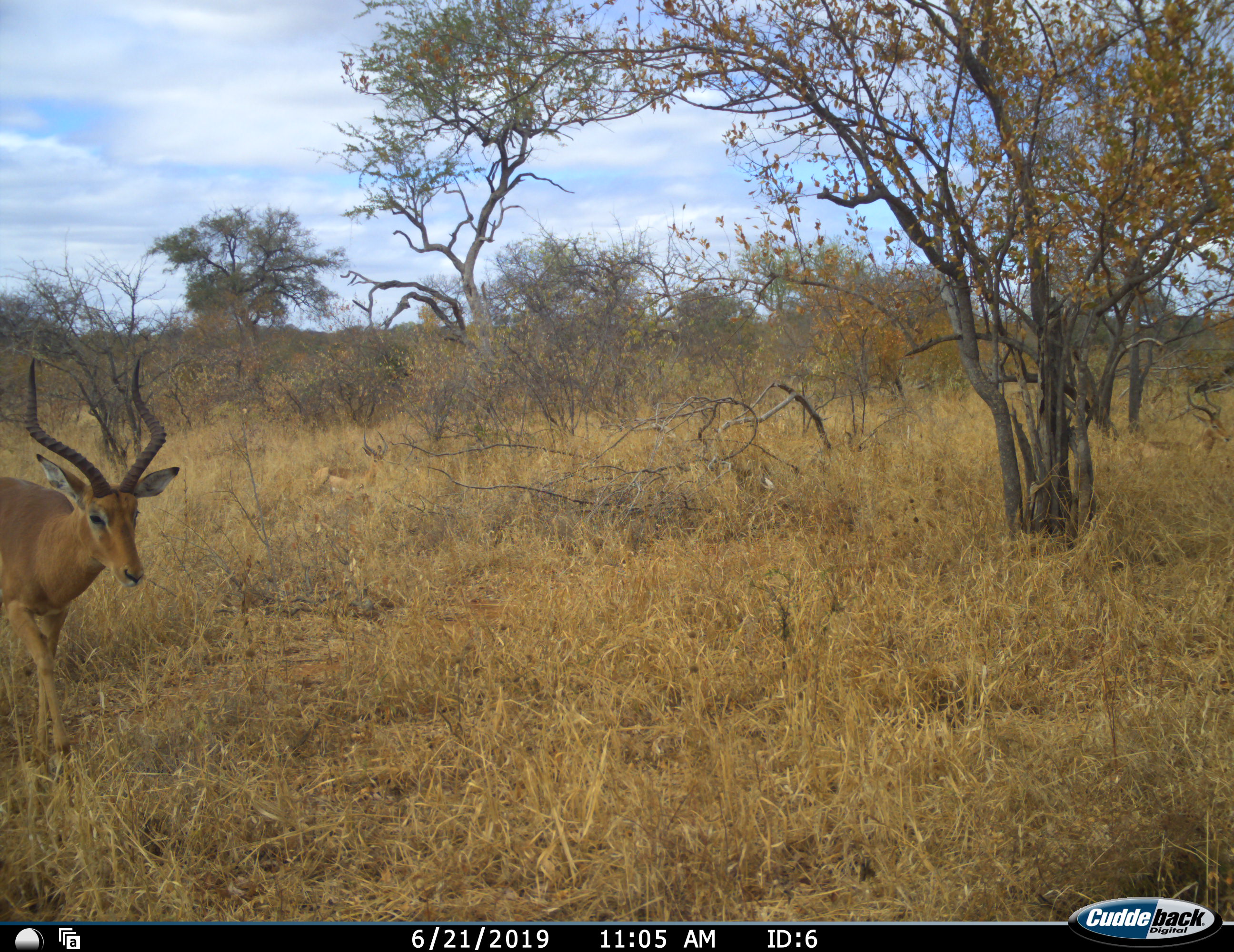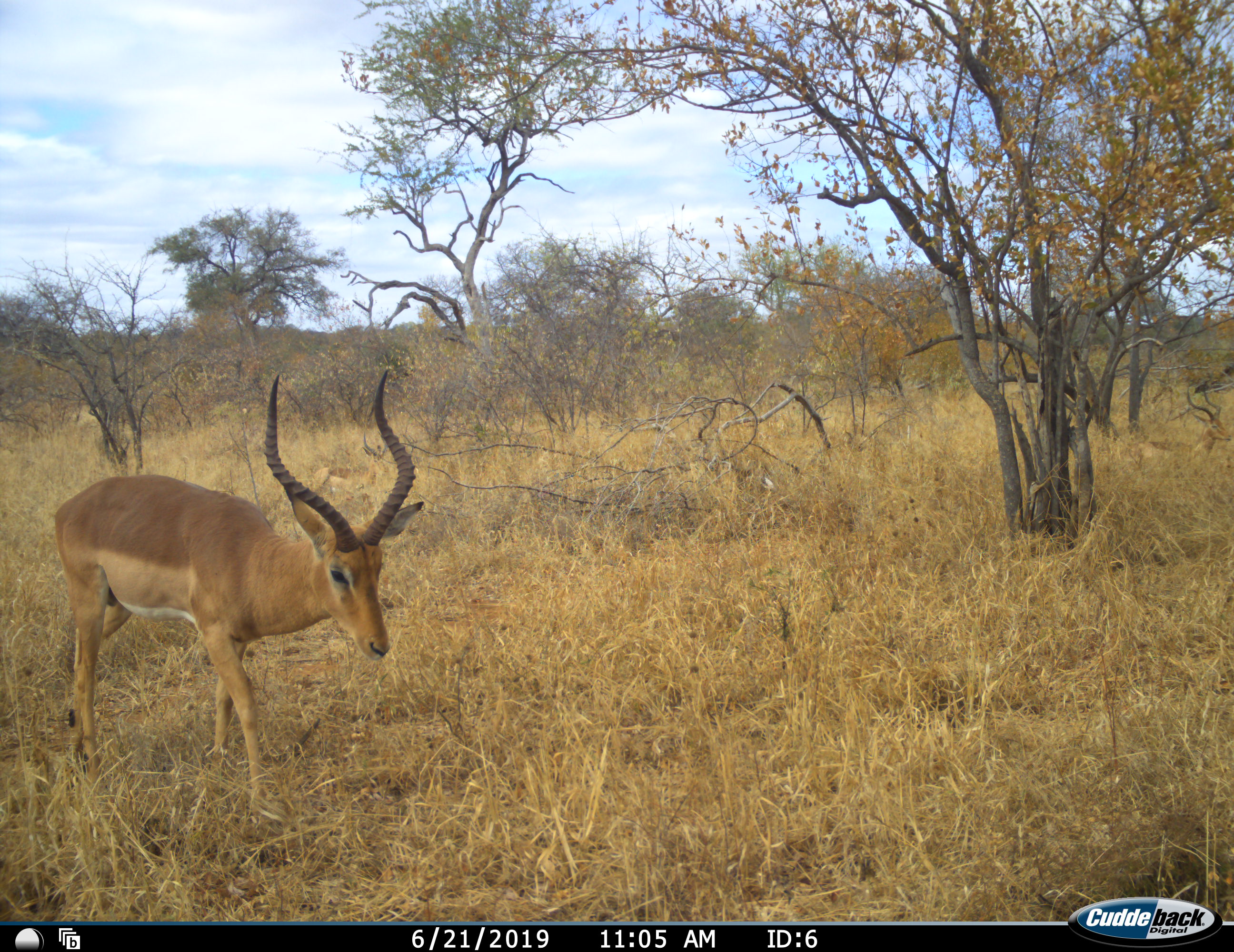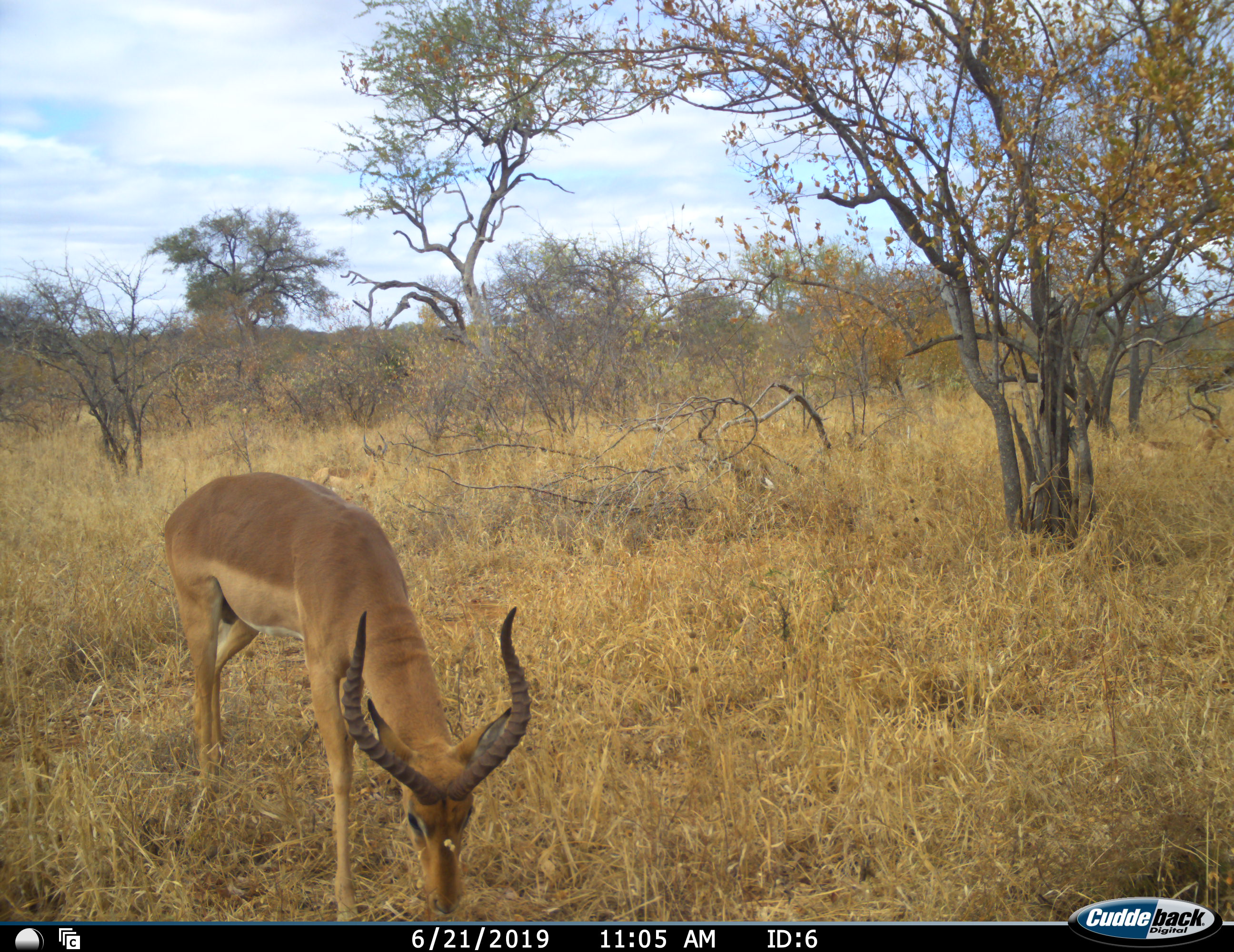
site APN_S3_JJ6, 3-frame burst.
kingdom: Animalia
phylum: Chordata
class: Mammalia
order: Artiodactyla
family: Bovidae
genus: Aepyceros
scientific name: Aepyceros melampus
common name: impala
Impala (Aepyceros melampus), count 1. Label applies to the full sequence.